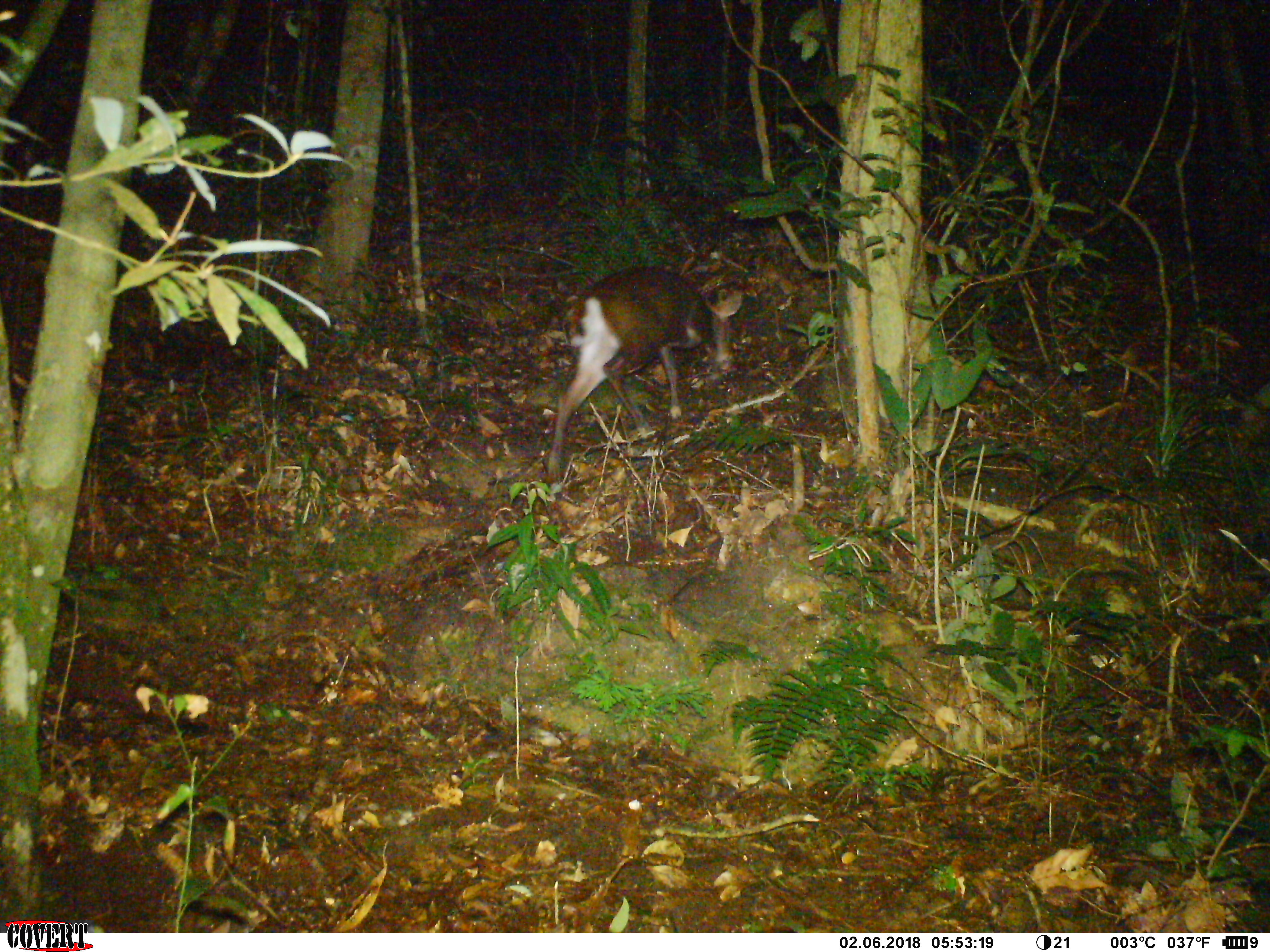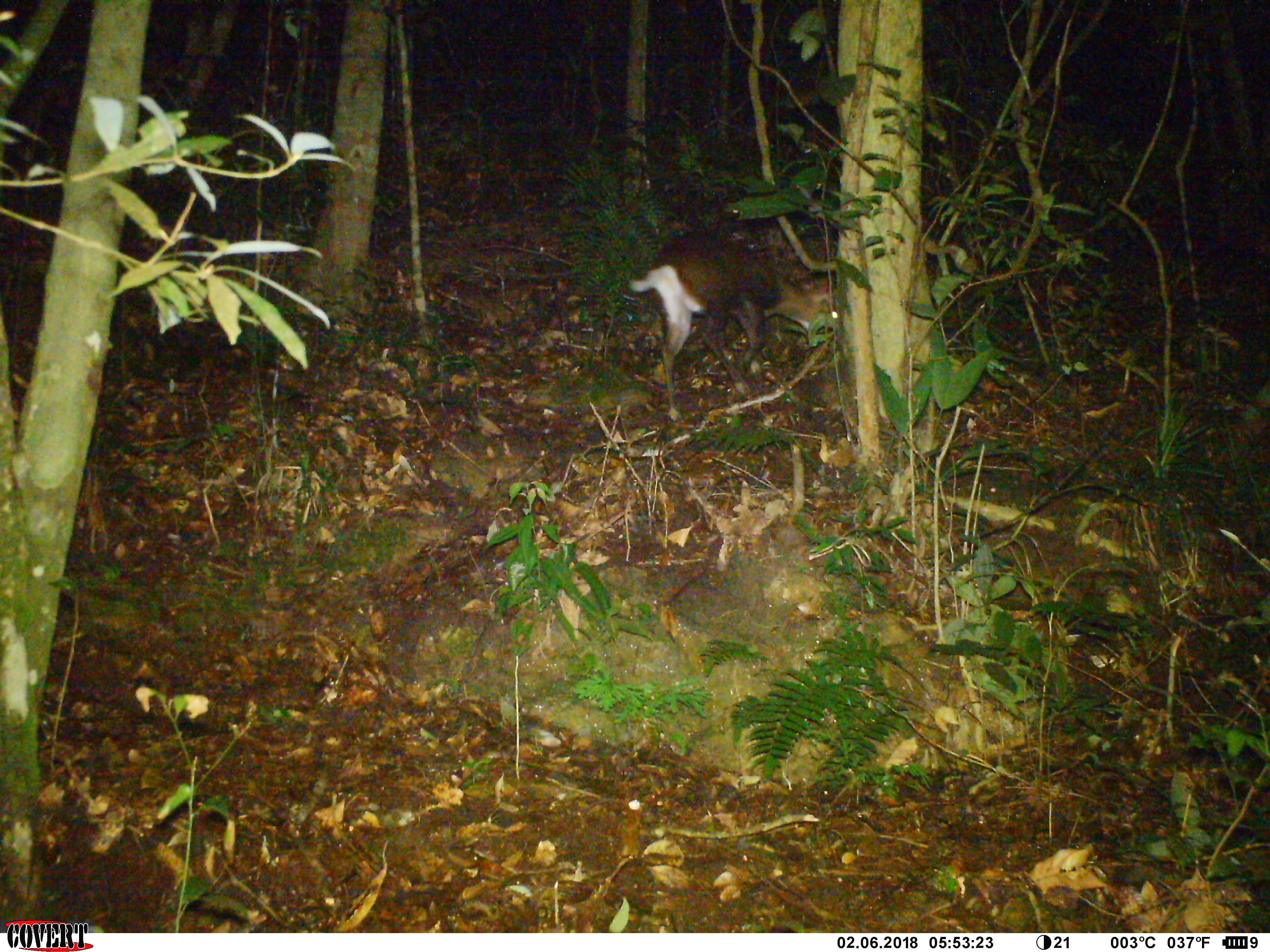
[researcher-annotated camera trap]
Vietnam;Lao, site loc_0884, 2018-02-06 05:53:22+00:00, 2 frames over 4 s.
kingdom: Animalia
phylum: Chordata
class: Mammalia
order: Artiodactyla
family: Cervidae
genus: Muntiacus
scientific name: Muntiacus rooseveltorum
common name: roosevelt's muntjac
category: roosevelts muntjac group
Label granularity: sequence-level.